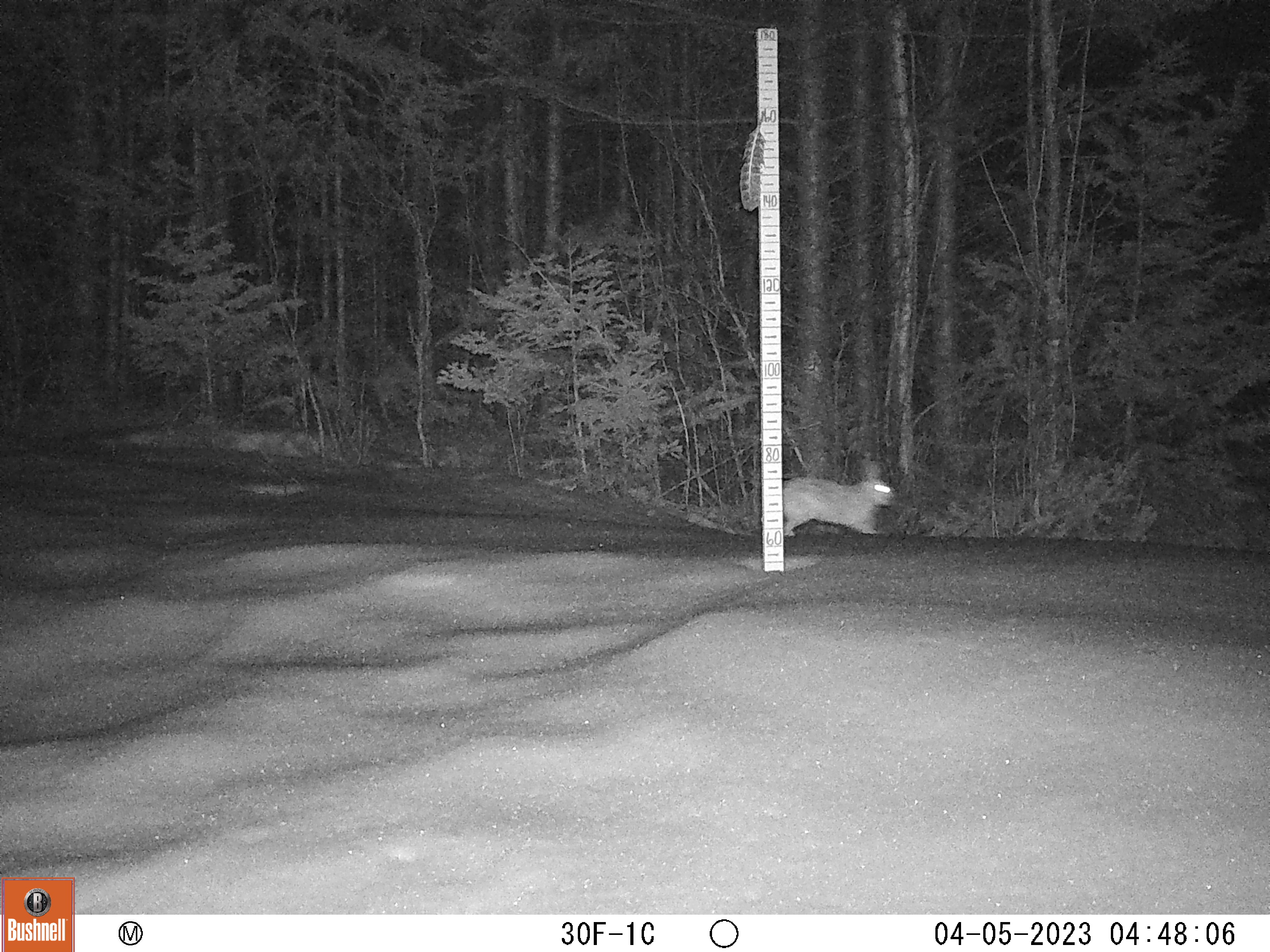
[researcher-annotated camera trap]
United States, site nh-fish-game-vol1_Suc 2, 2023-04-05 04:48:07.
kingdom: Animalia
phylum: Chordata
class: Mammalia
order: Lagomorpha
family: Leporidae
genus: Lepus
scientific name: Lepus americanus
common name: snowshoe hare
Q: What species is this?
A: Snowshoe hare (Lepus americanus).